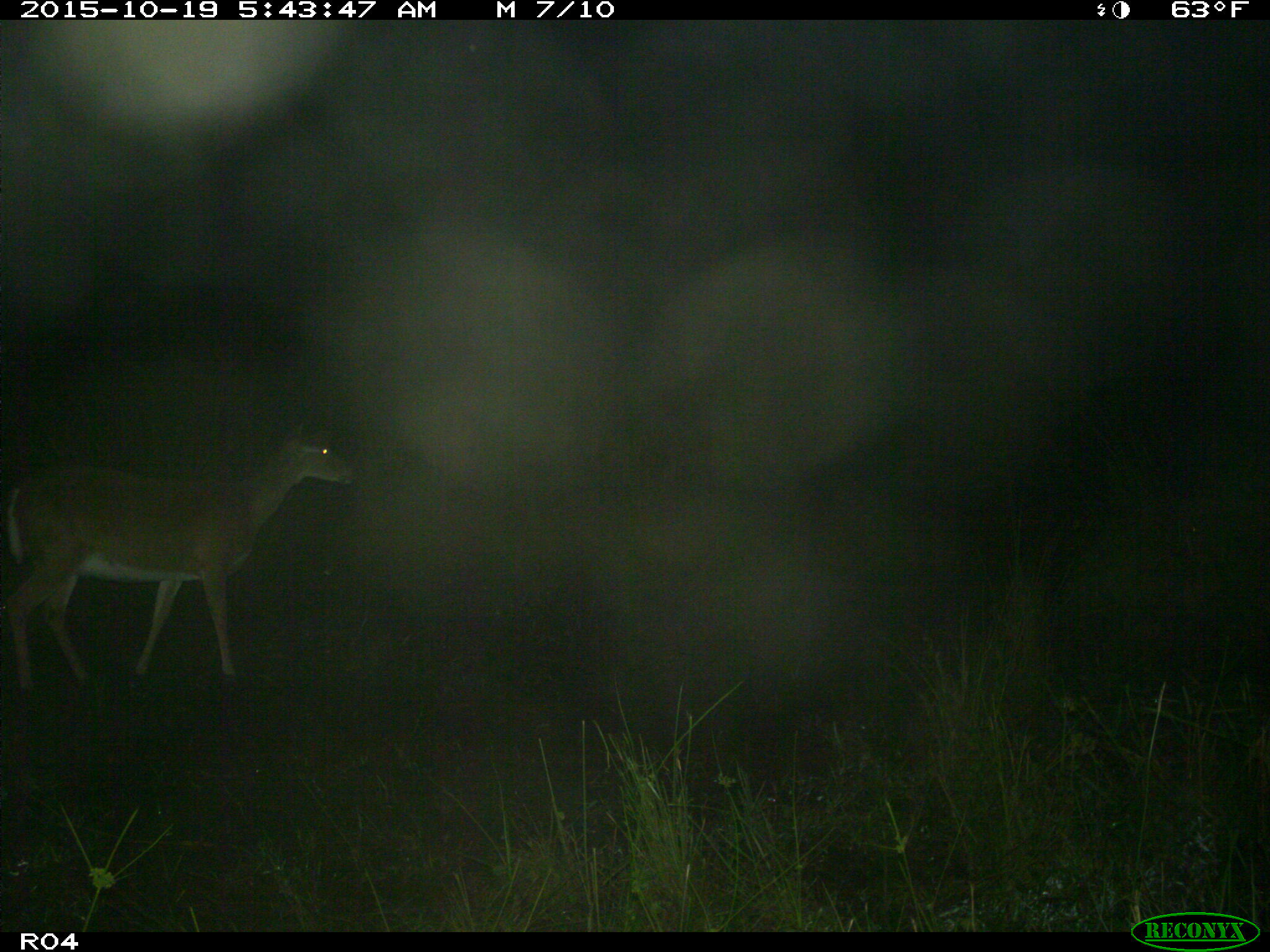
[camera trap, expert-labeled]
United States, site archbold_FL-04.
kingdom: Animalia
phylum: Chordata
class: Mammalia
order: Artiodactyla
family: Cervidae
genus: Odocoileus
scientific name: Odocoileus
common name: deer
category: unidentified deer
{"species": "unidentified deer (deer) (Odocoileus)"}